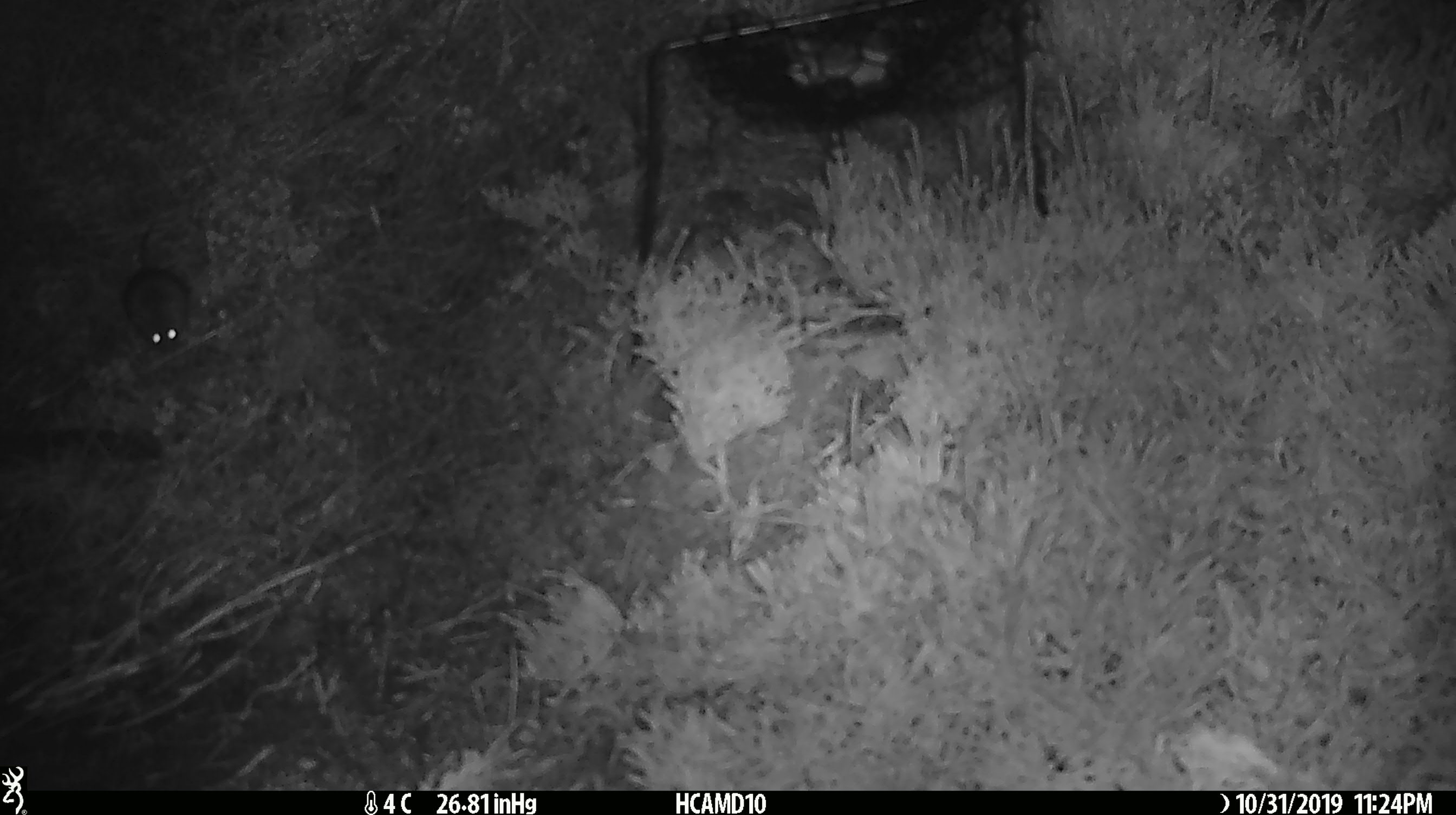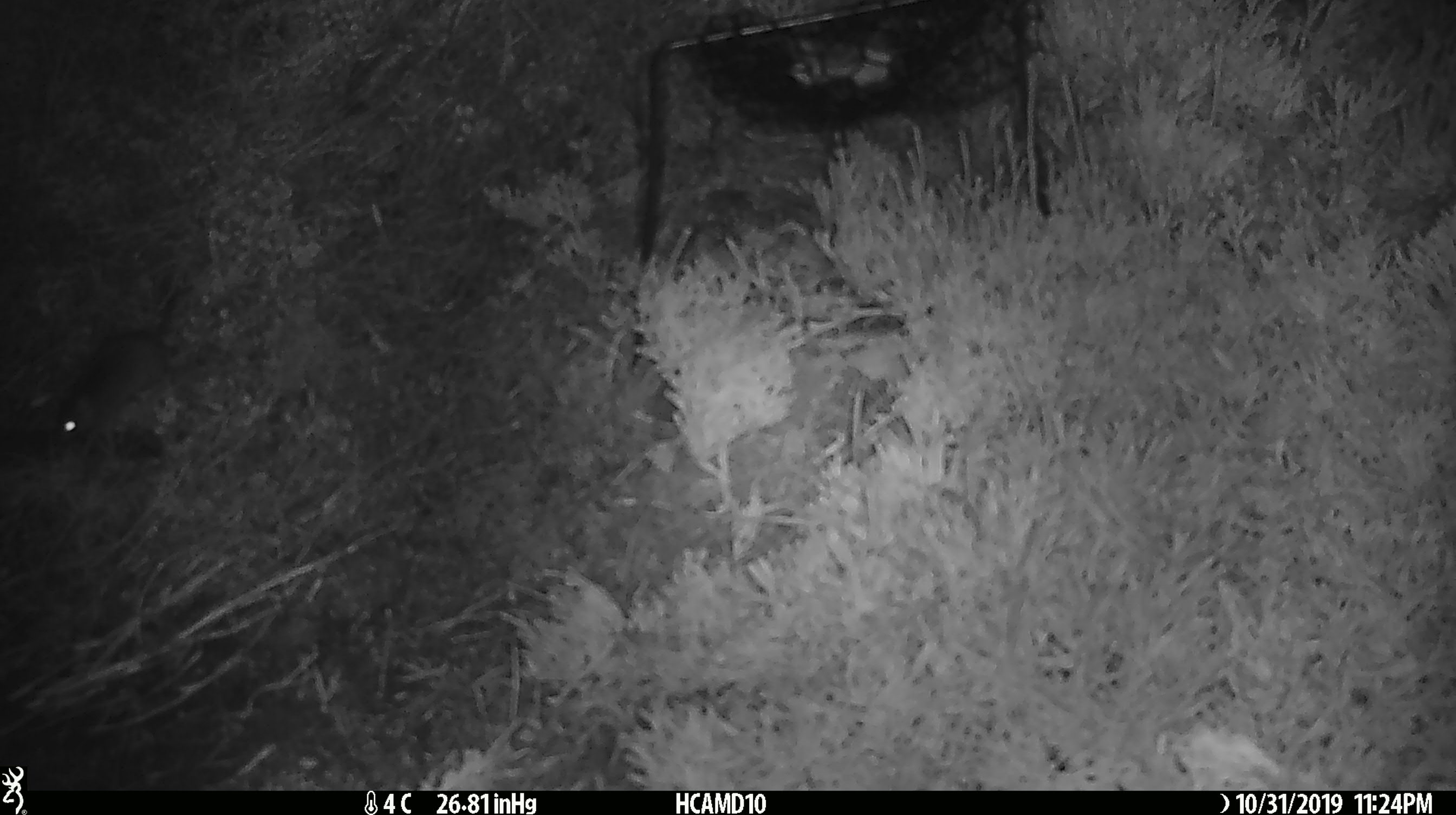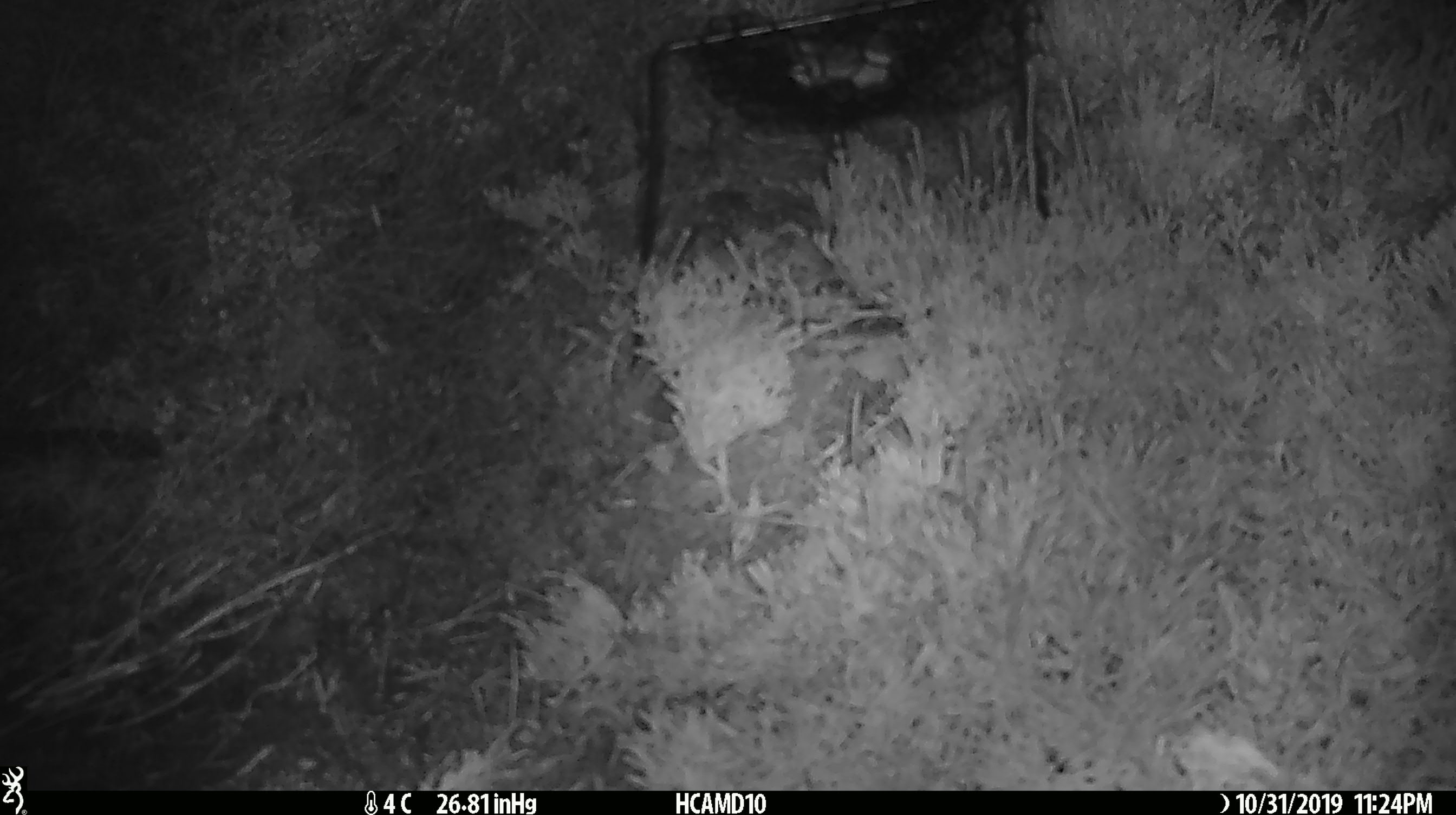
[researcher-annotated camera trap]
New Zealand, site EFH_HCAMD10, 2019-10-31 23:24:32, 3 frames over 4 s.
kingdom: Animalia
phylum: Chordata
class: Mammalia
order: Rodentia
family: Muridae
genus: Mus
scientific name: Mus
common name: mouse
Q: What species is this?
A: Mouse (Mus).